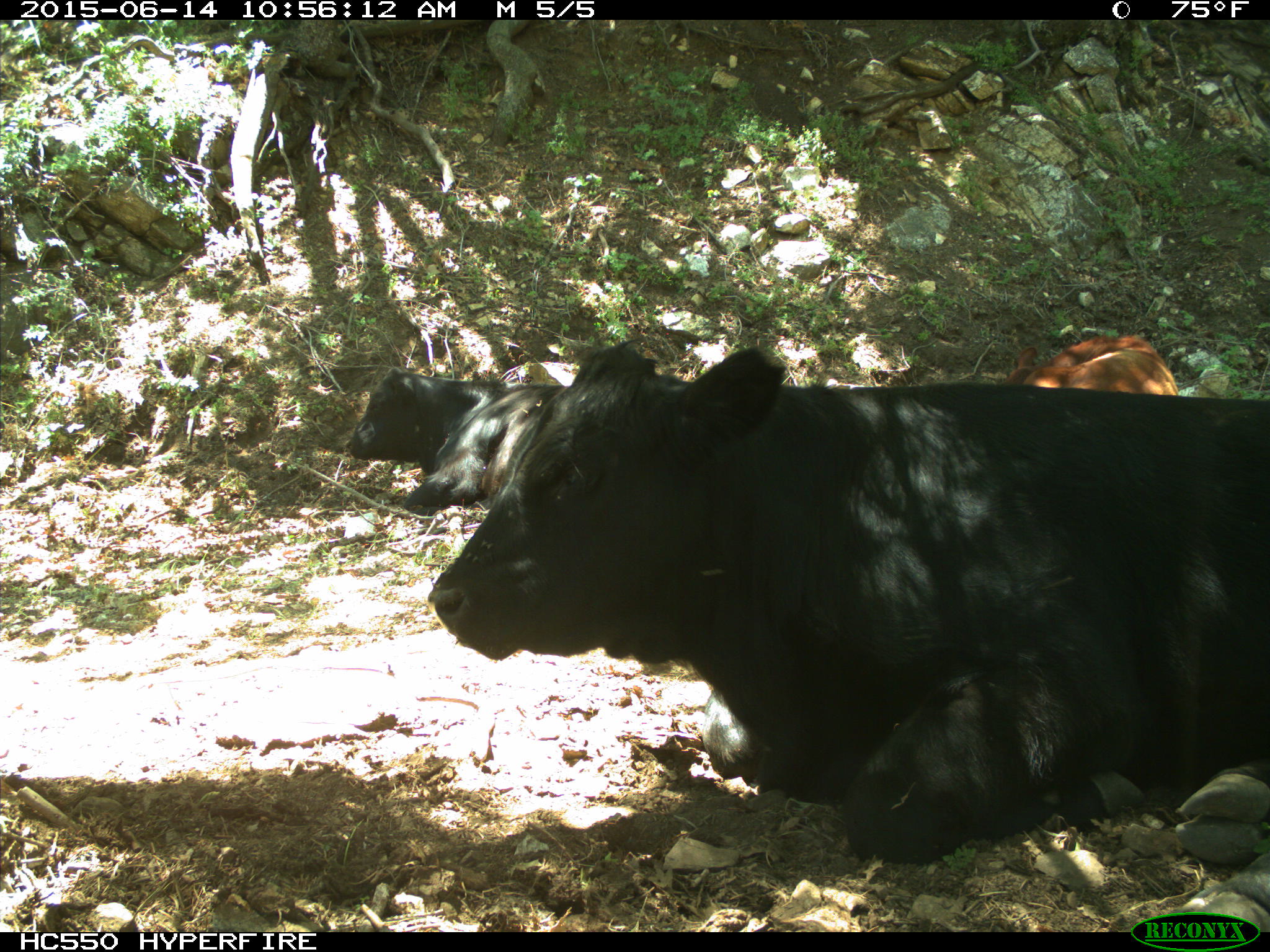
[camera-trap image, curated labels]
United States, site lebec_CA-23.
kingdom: Animalia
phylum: Chordata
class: Mammalia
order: Artiodactyla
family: Bovidae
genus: Bos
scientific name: Bos taurus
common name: domestic cow